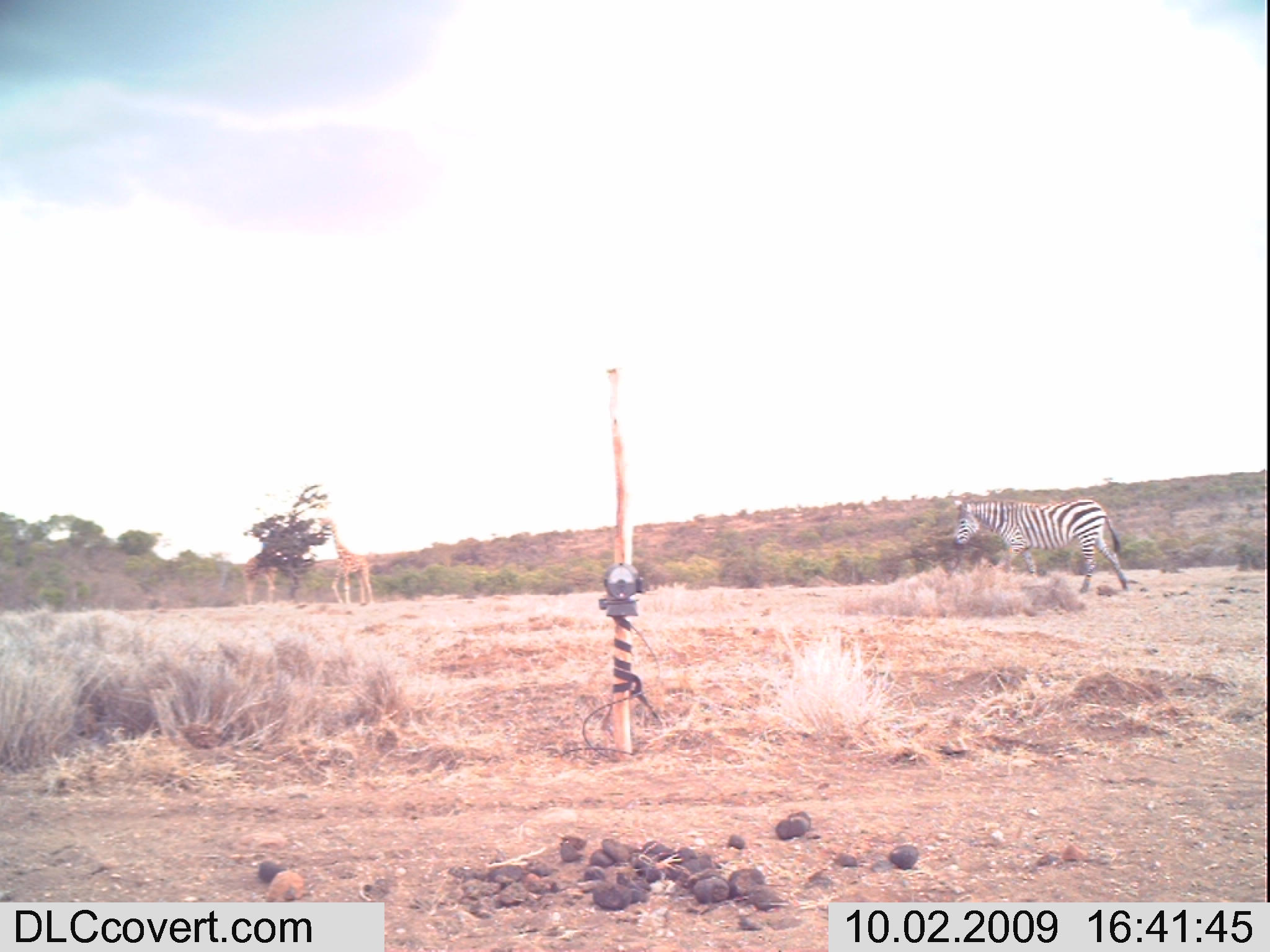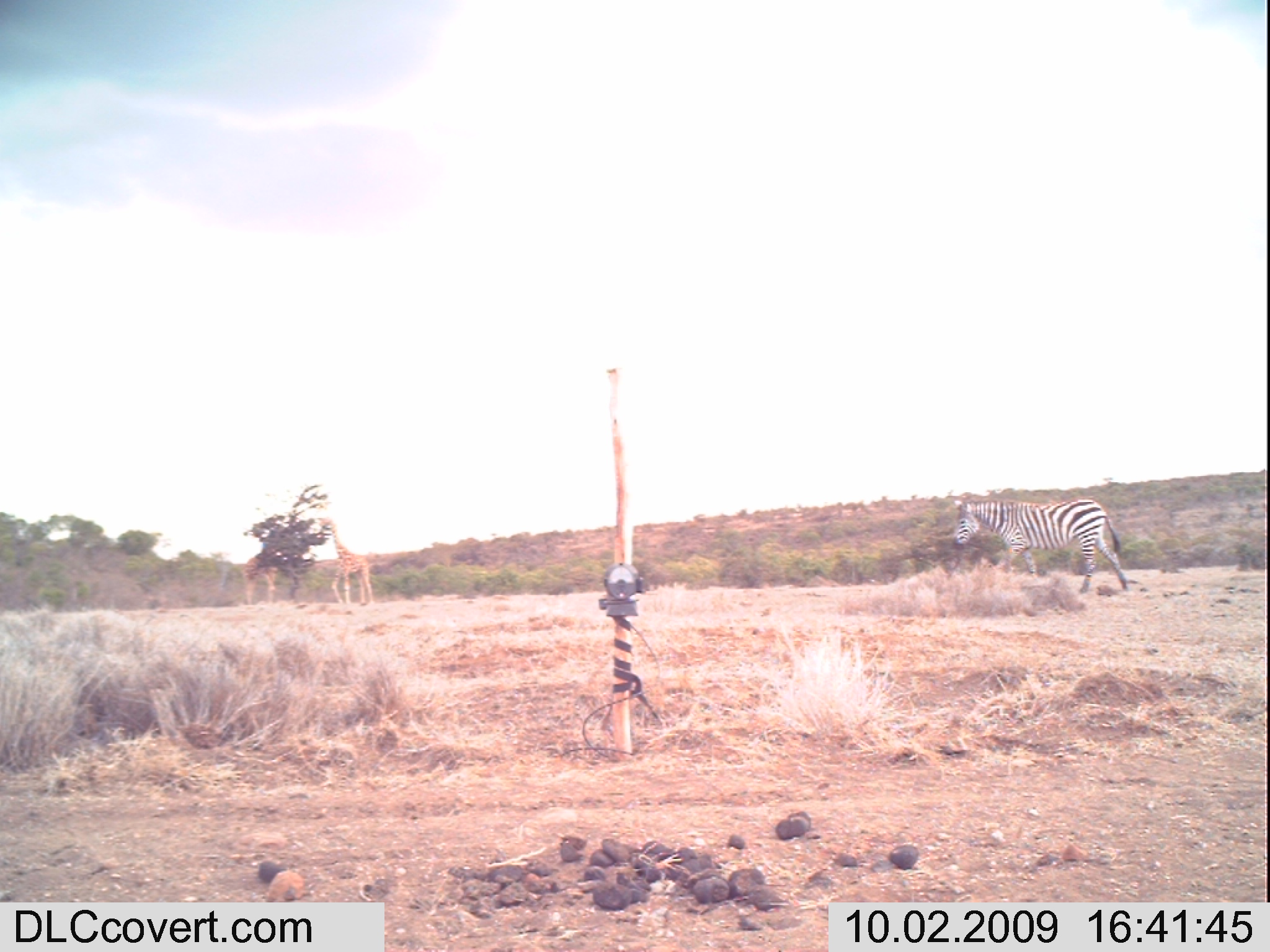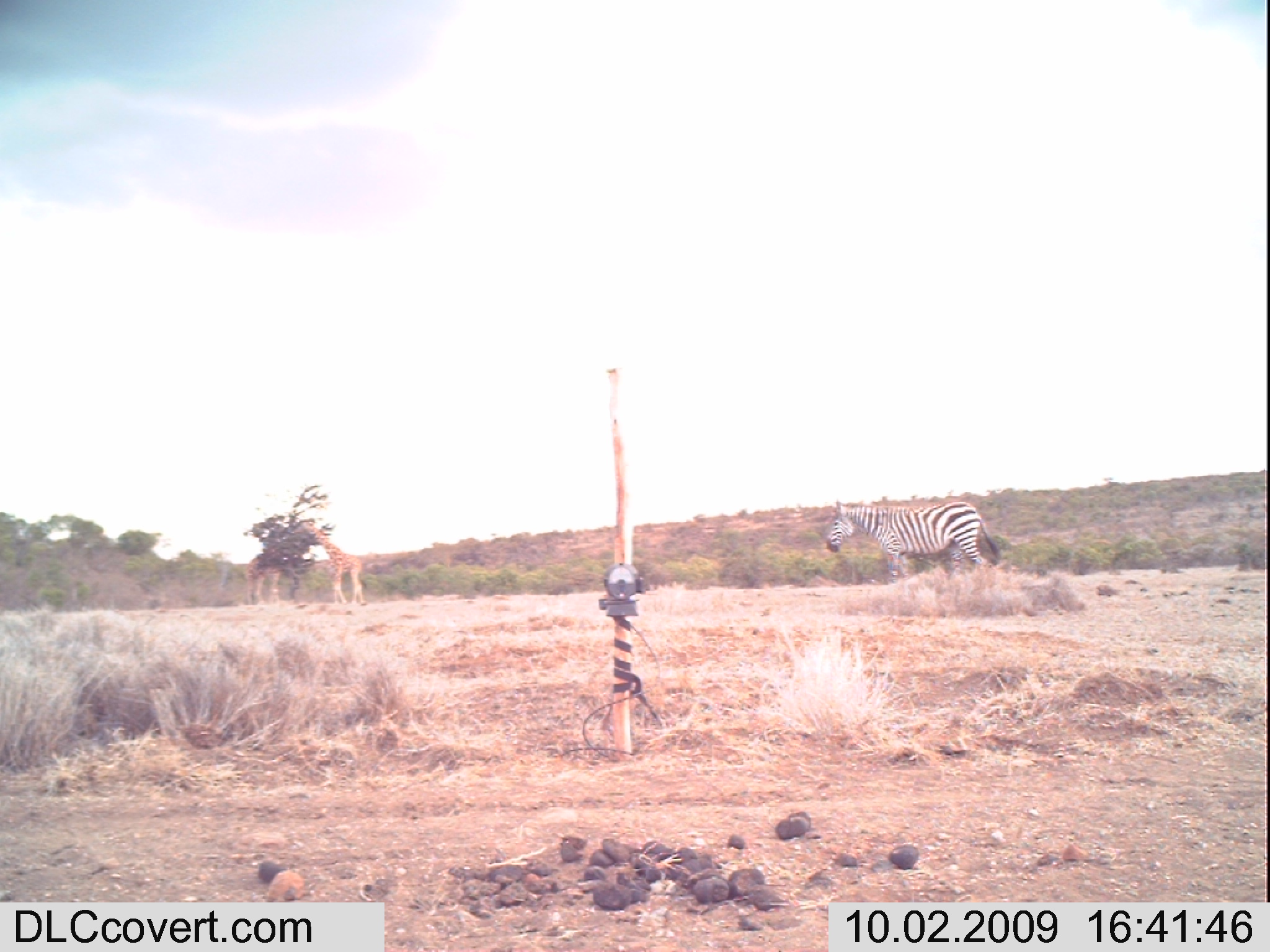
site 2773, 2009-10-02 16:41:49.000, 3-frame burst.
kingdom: Animalia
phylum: Chordata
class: Mammalia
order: Perissodactyla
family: Equidae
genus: Equus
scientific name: Equus quagga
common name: plains zebra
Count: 1.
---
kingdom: Animalia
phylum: Chordata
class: Mammalia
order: Artiodactyla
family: Giraffidae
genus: Giraffa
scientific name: Giraffa camelopardalis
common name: giraffe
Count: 2.